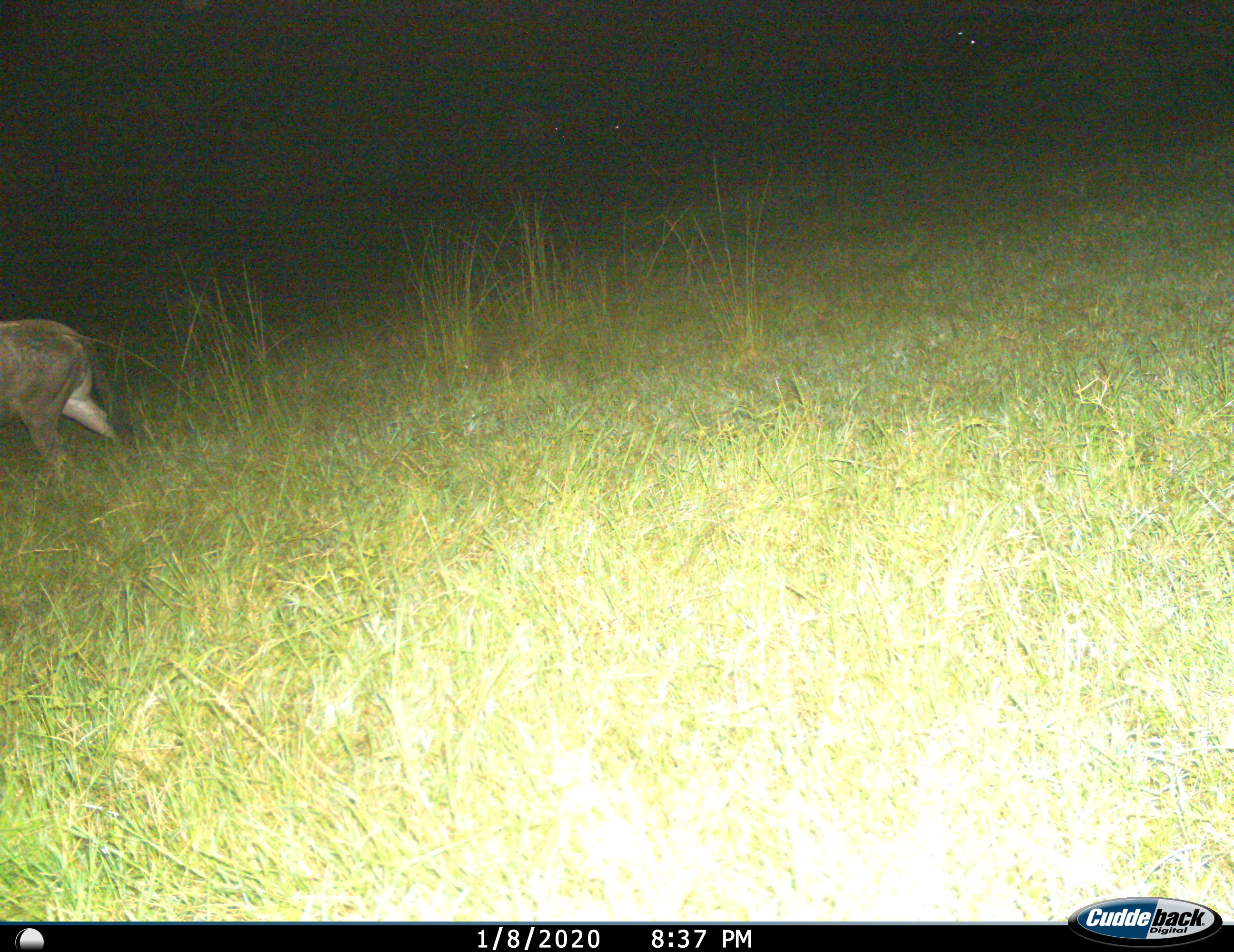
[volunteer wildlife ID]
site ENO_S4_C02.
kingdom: Animalia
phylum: Chordata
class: Mammalia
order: Artiodactyla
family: Bovidae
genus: Connochaetes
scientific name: Connochaetes taurinus taurinus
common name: blue wildebeest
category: wildebeestblue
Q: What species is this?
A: Wildebeestblue (blue wildebeest) (Connochaetes taurinus taurinus).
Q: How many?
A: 1.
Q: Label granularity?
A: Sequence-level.